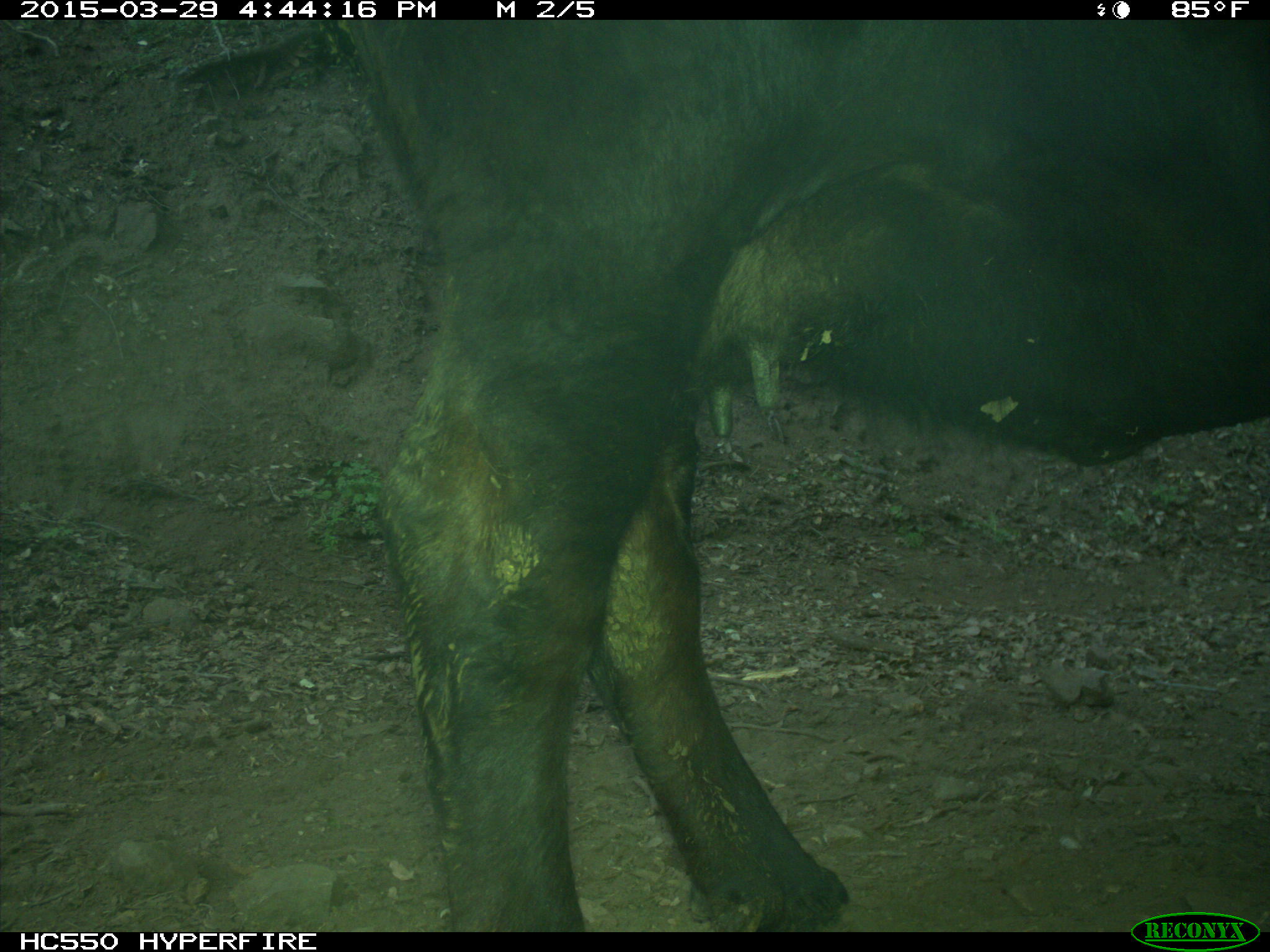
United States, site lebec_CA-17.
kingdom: Animalia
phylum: Chordata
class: Mammalia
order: Artiodactyla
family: Bovidae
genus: Bos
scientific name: Bos taurus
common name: domestic cow